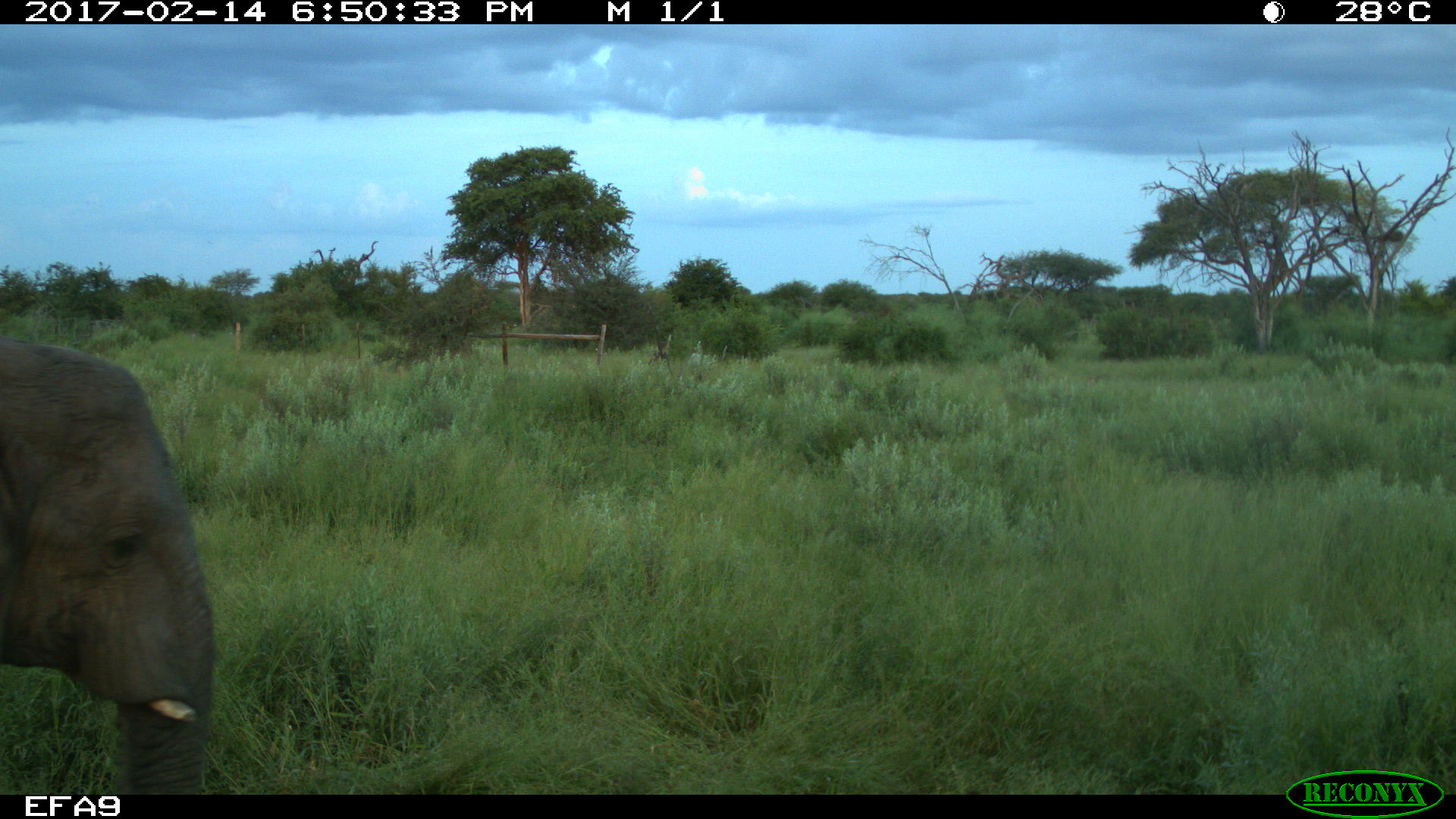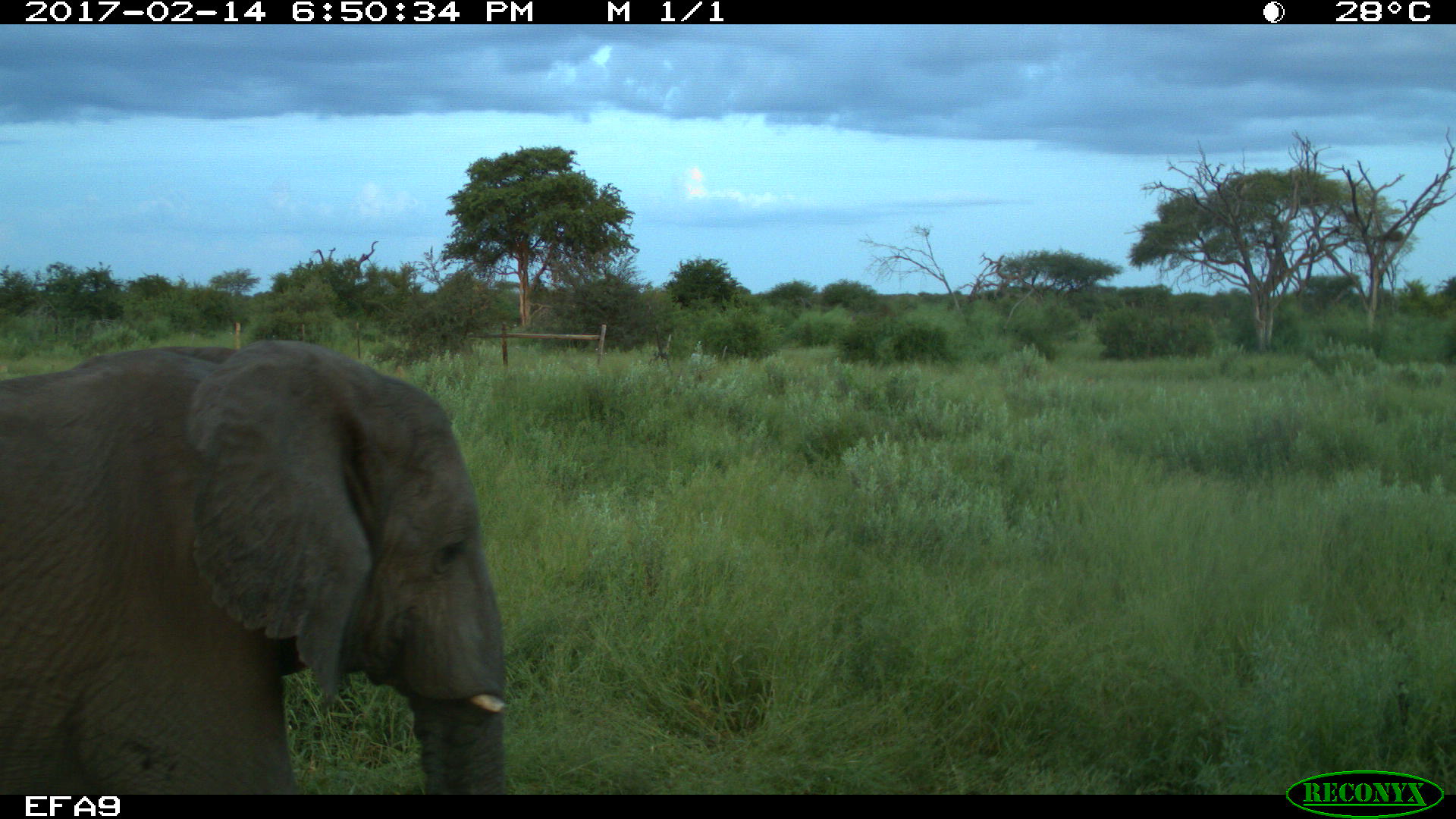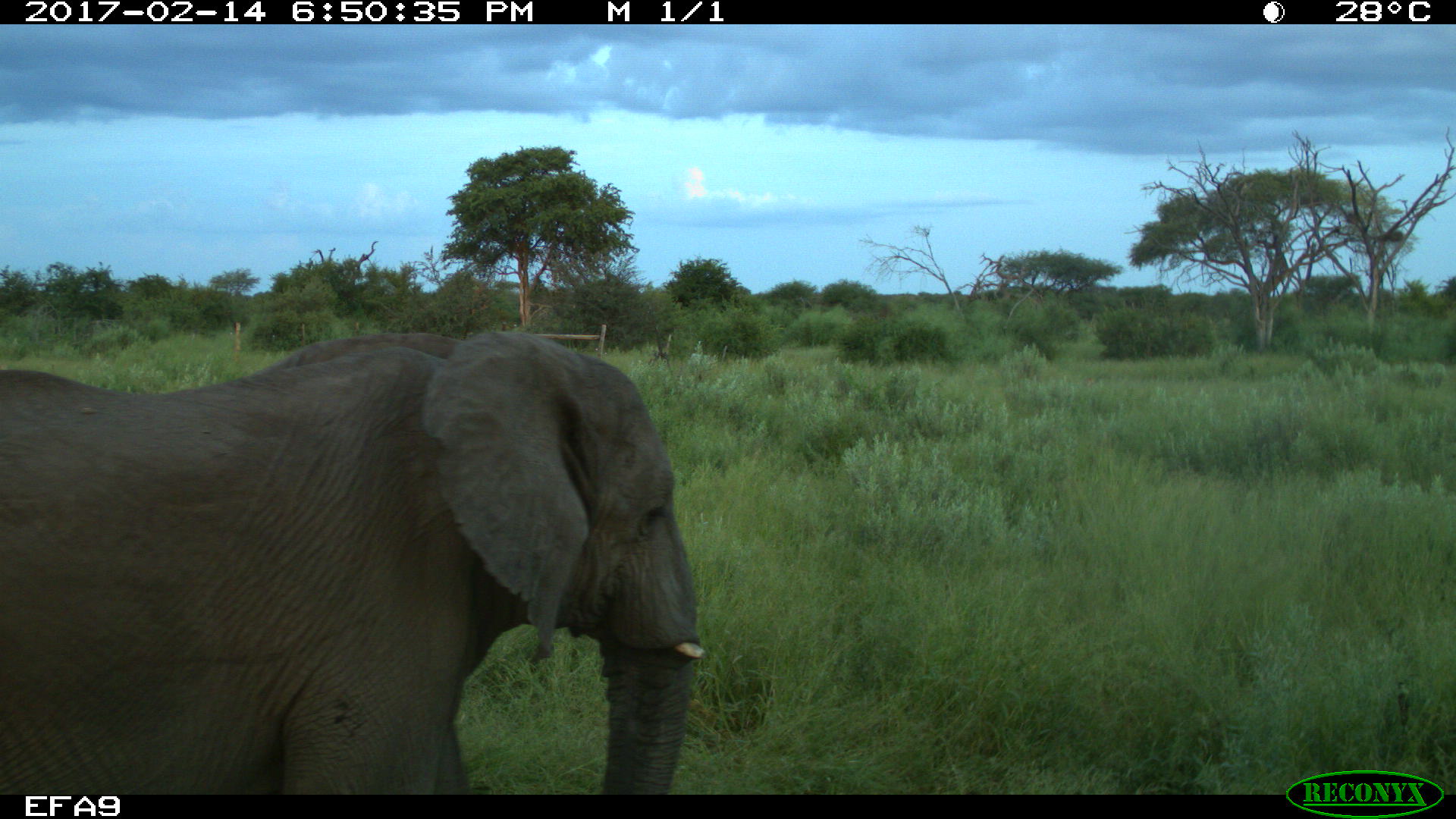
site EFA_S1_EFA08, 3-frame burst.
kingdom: Animalia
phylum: Chordata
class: Mammalia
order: Proboscidea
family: Elephantidae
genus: Loxodonta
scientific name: Loxodonta africana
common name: african bush elephant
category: elephant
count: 1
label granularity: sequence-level